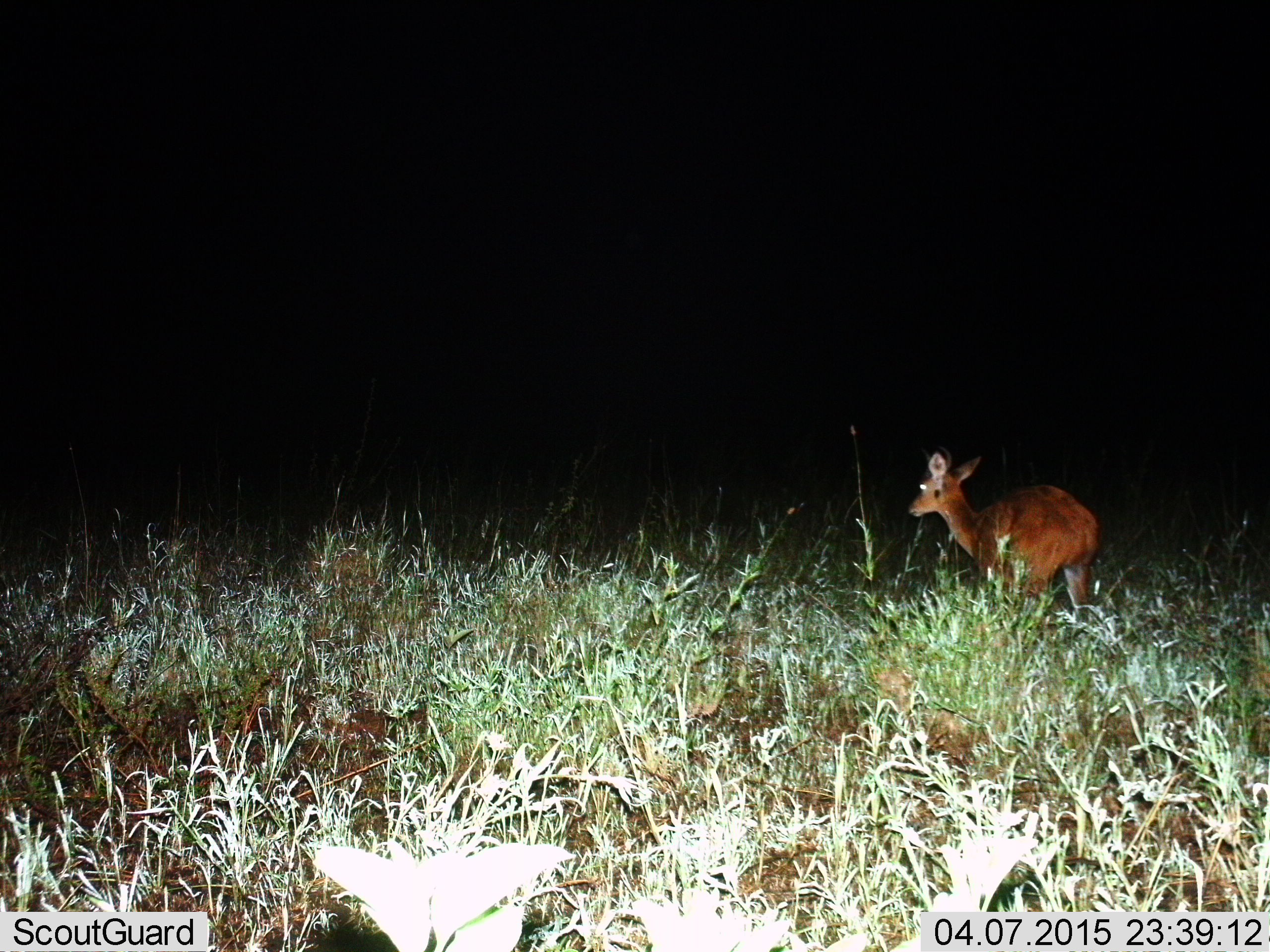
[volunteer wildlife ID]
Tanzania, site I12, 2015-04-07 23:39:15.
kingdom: Animalia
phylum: Chordata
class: Mammalia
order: Artiodactyla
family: Bovidae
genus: Redunca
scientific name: Redunca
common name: reedbuck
Reedbuck (Redunca), count 1. Behavior (volunteer vote fractions): standing 60%, resting 0%, moving 40%, interacting 0%. Young present (vote fraction): 0%. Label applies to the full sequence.